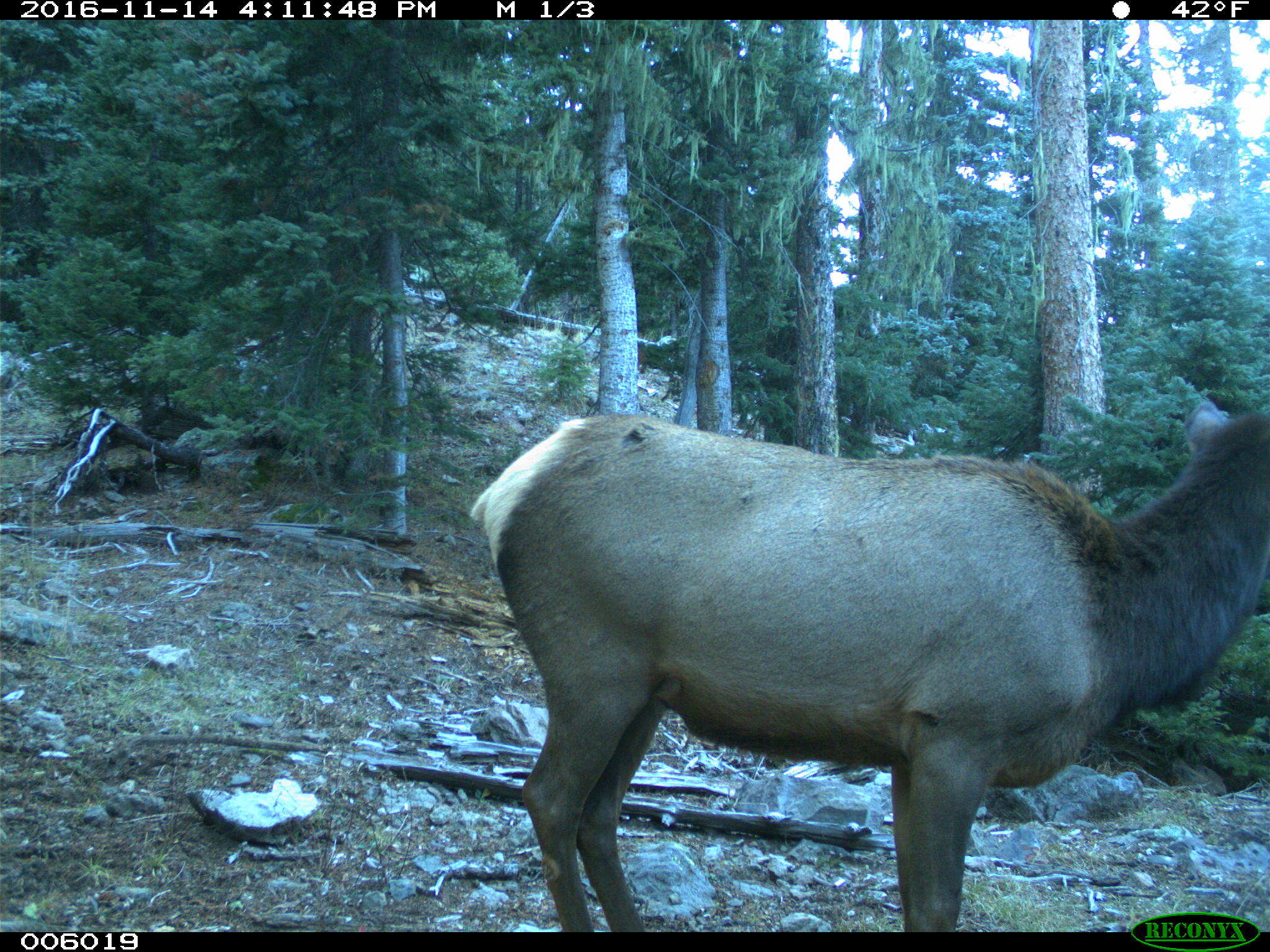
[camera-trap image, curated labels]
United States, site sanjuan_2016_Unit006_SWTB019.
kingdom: Animalia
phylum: Chordata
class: Mammalia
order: Artiodactyla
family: Cervidae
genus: Cervus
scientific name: Cervus elaphus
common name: red deer